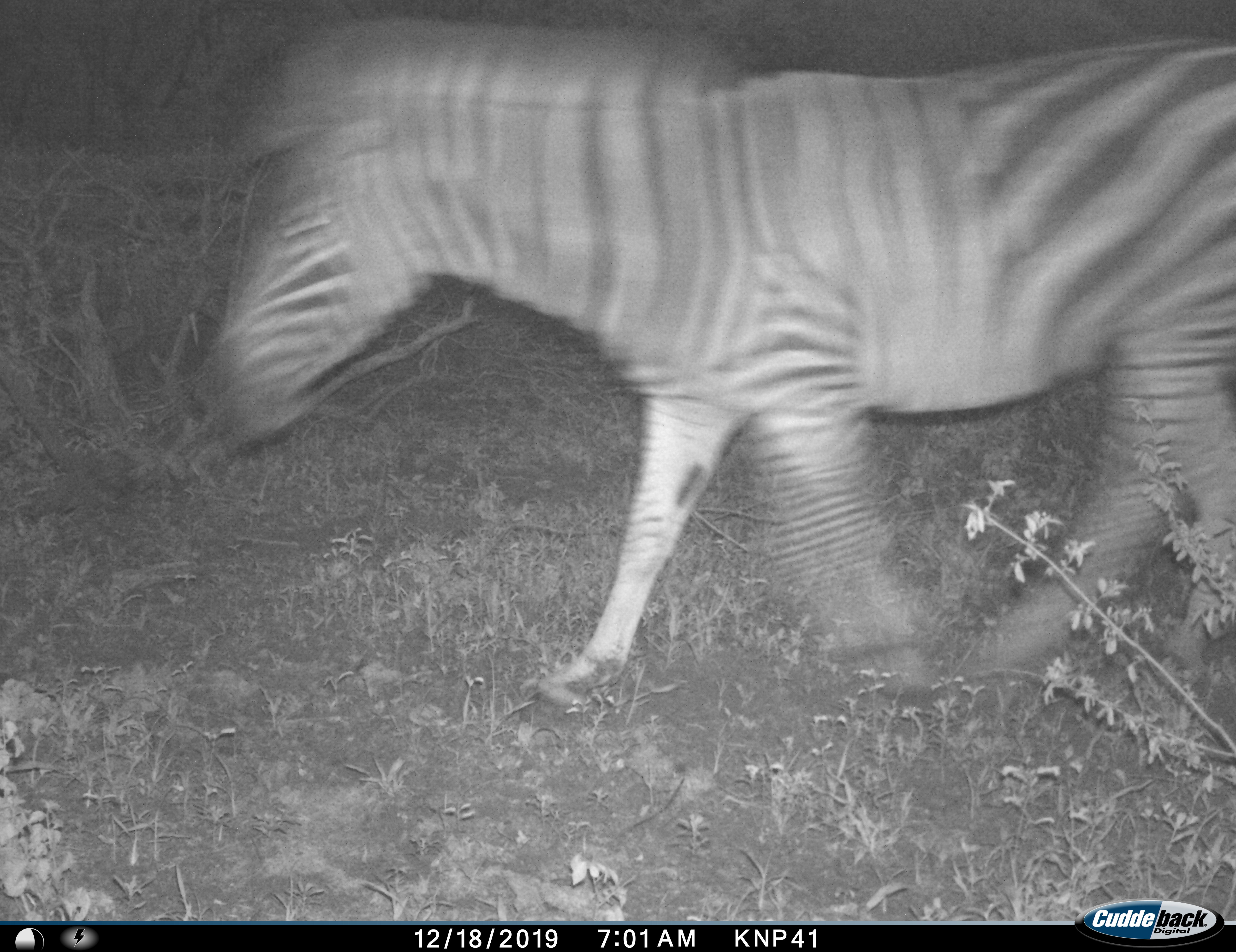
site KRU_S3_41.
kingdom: Animalia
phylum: Chordata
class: Mammalia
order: Perissodactyla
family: Equidae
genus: Equus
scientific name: Equus quagga burchellii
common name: burchell's zebra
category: zebraburchells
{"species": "zebraburchells (burchell's zebra) (Equus quagga burchellii)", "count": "1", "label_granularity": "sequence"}